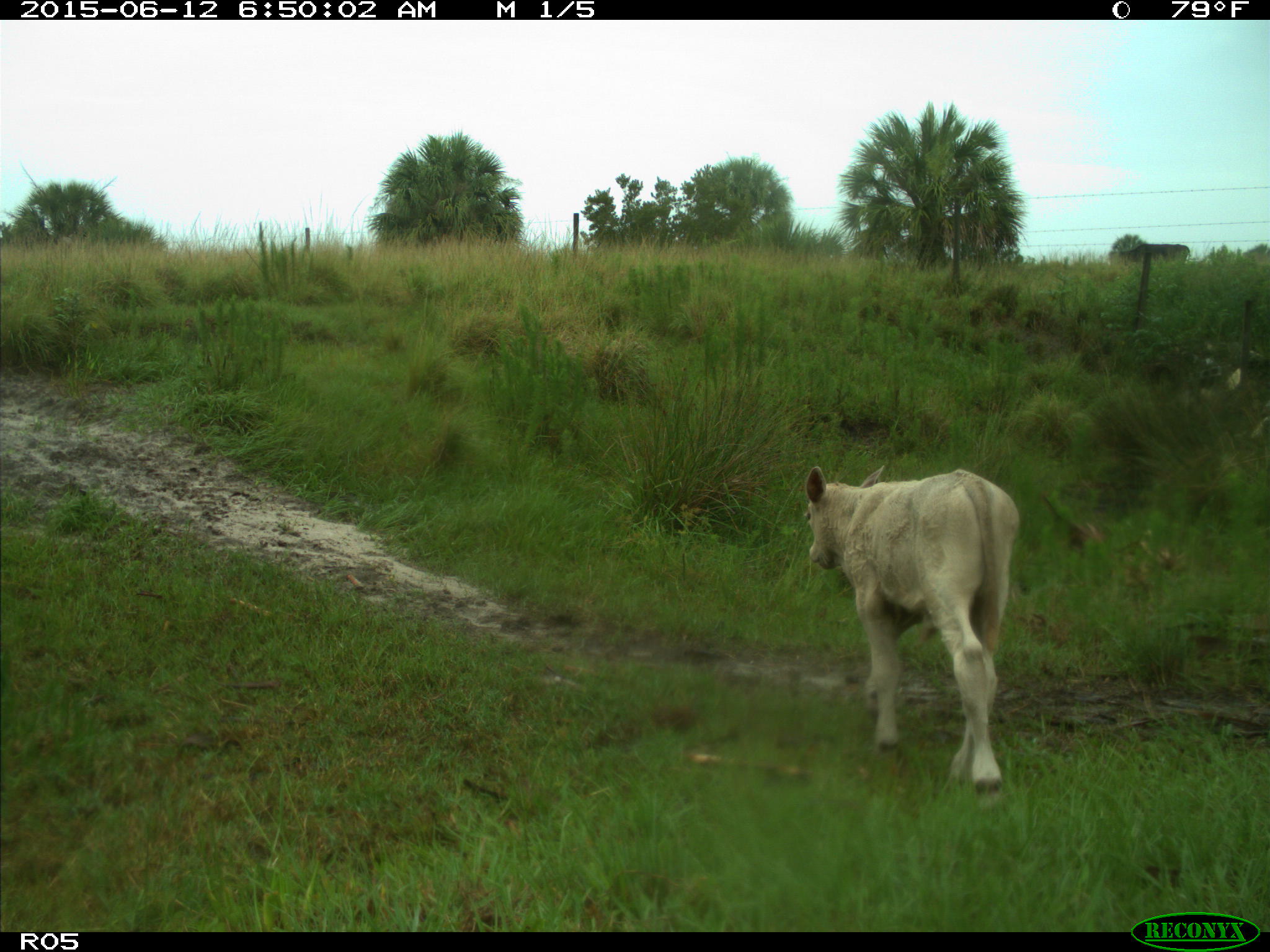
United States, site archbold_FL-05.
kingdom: Animalia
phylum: Chordata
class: Mammalia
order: Artiodactyla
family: Bovidae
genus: Bos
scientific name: Bos taurus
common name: domestic cow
Bos taurus (domestic cow).